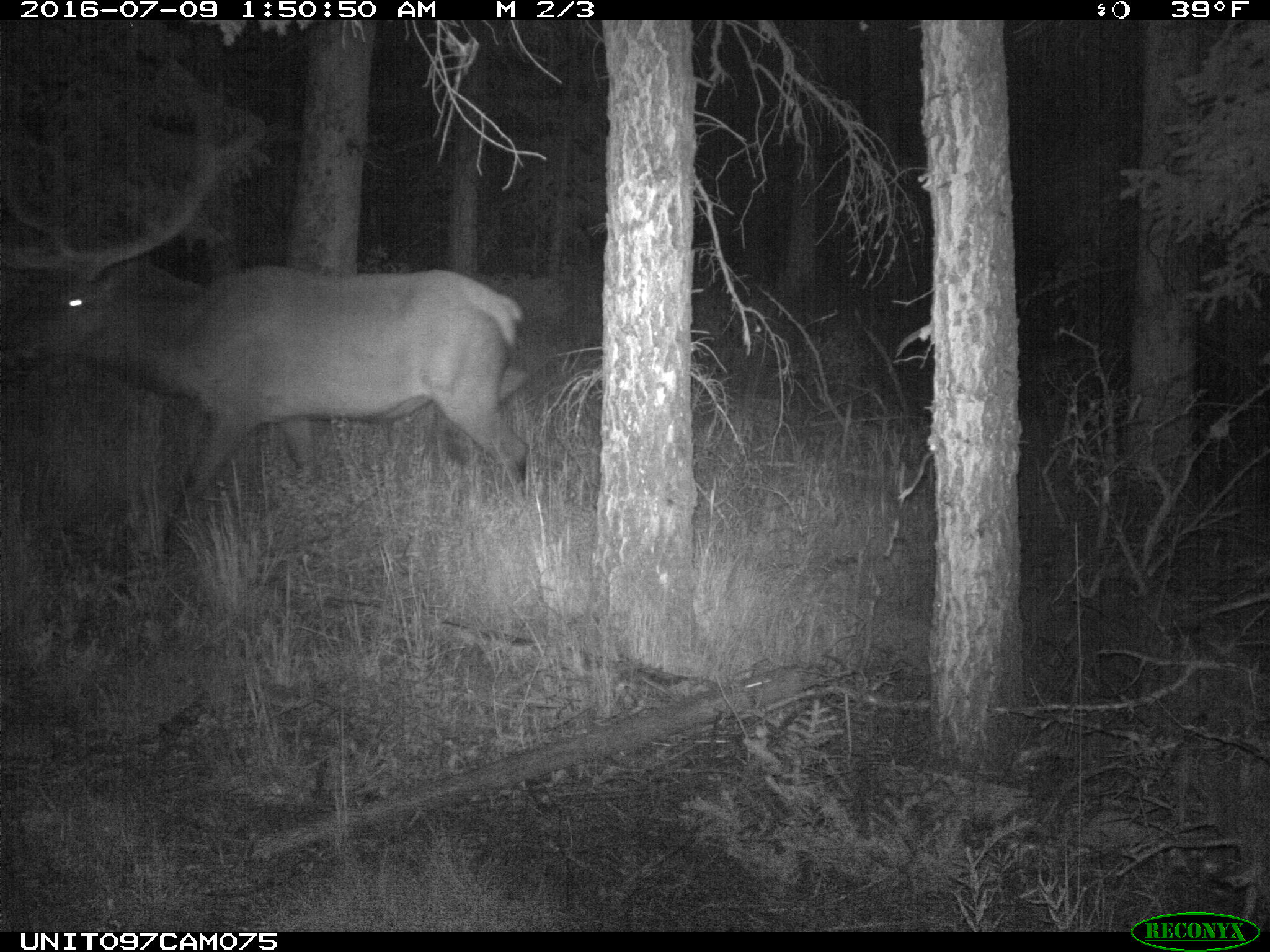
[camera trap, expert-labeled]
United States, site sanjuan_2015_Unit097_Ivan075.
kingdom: Animalia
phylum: Chordata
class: Mammalia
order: Artiodactyla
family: Cervidae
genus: Cervus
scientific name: Cervus elaphus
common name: red deer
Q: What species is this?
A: Cervus elaphus (red deer).